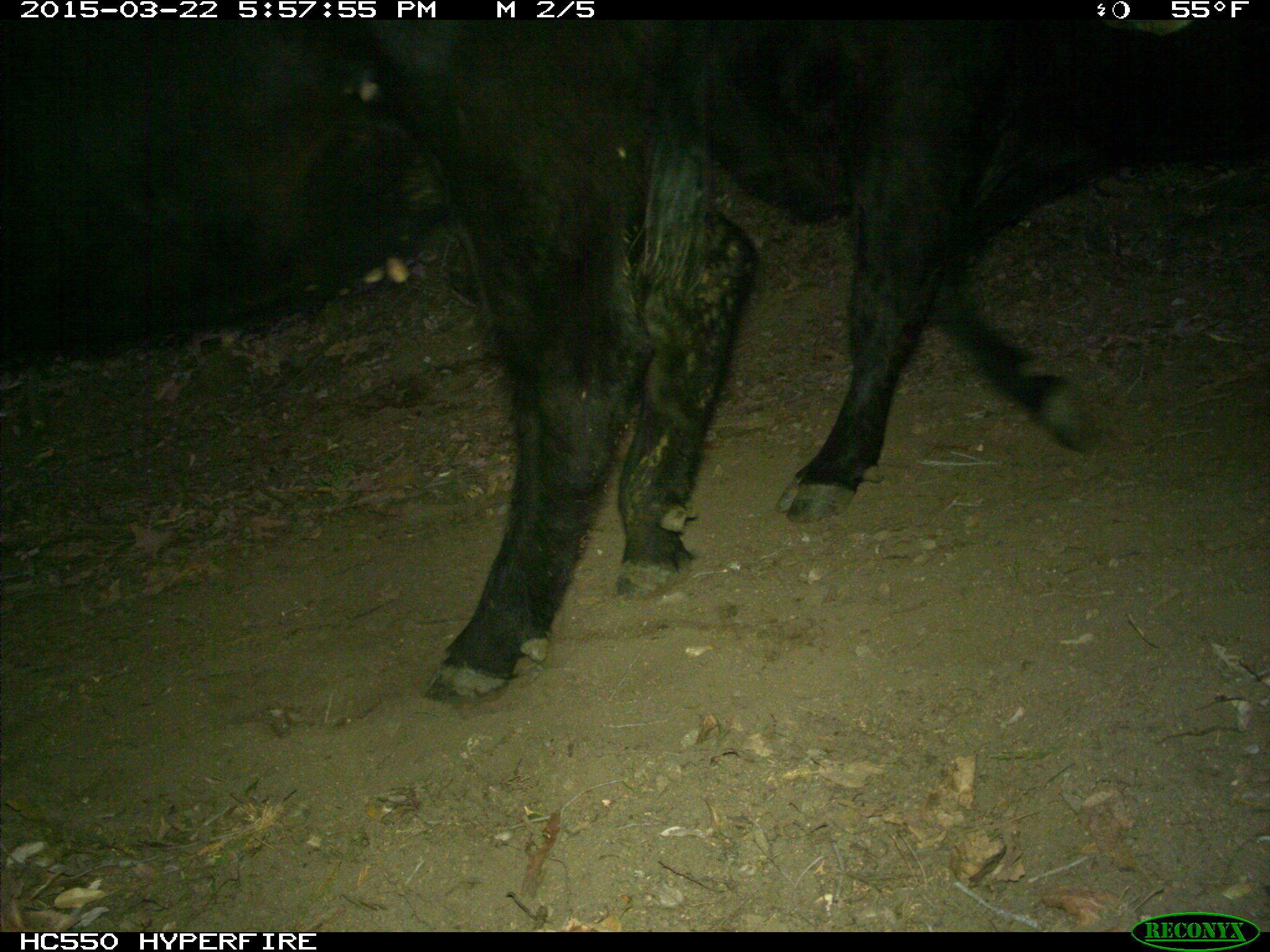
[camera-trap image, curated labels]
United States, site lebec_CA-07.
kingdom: Animalia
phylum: Chordata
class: Mammalia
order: Artiodactyla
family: Bovidae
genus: Bos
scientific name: Bos taurus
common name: domestic cow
Bos taurus (domestic cow).